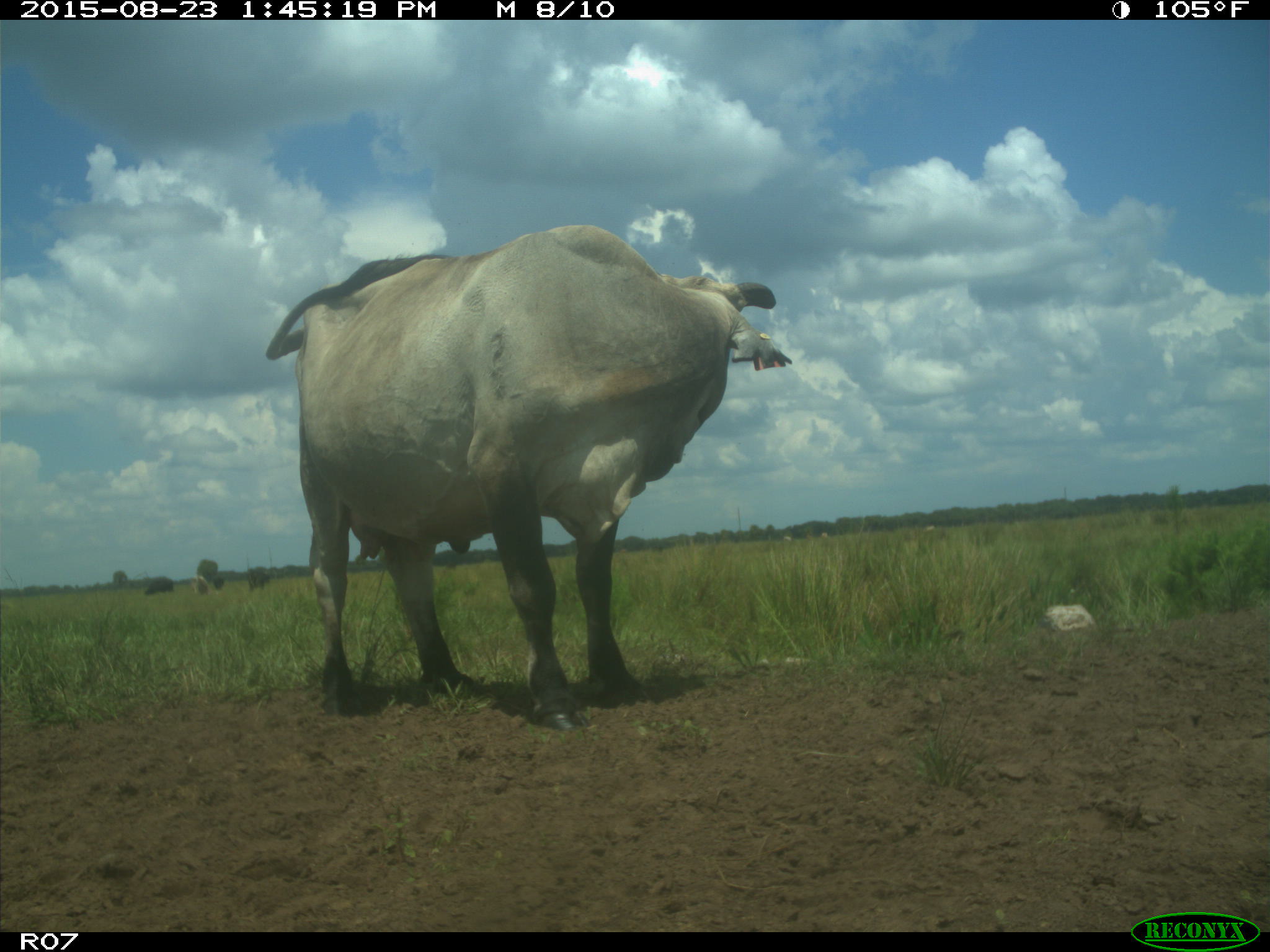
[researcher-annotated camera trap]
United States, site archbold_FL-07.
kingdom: Animalia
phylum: Chordata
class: Mammalia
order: Artiodactyla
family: Bovidae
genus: Bos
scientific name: Bos taurus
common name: domestic cow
Bos taurus (domestic cow).